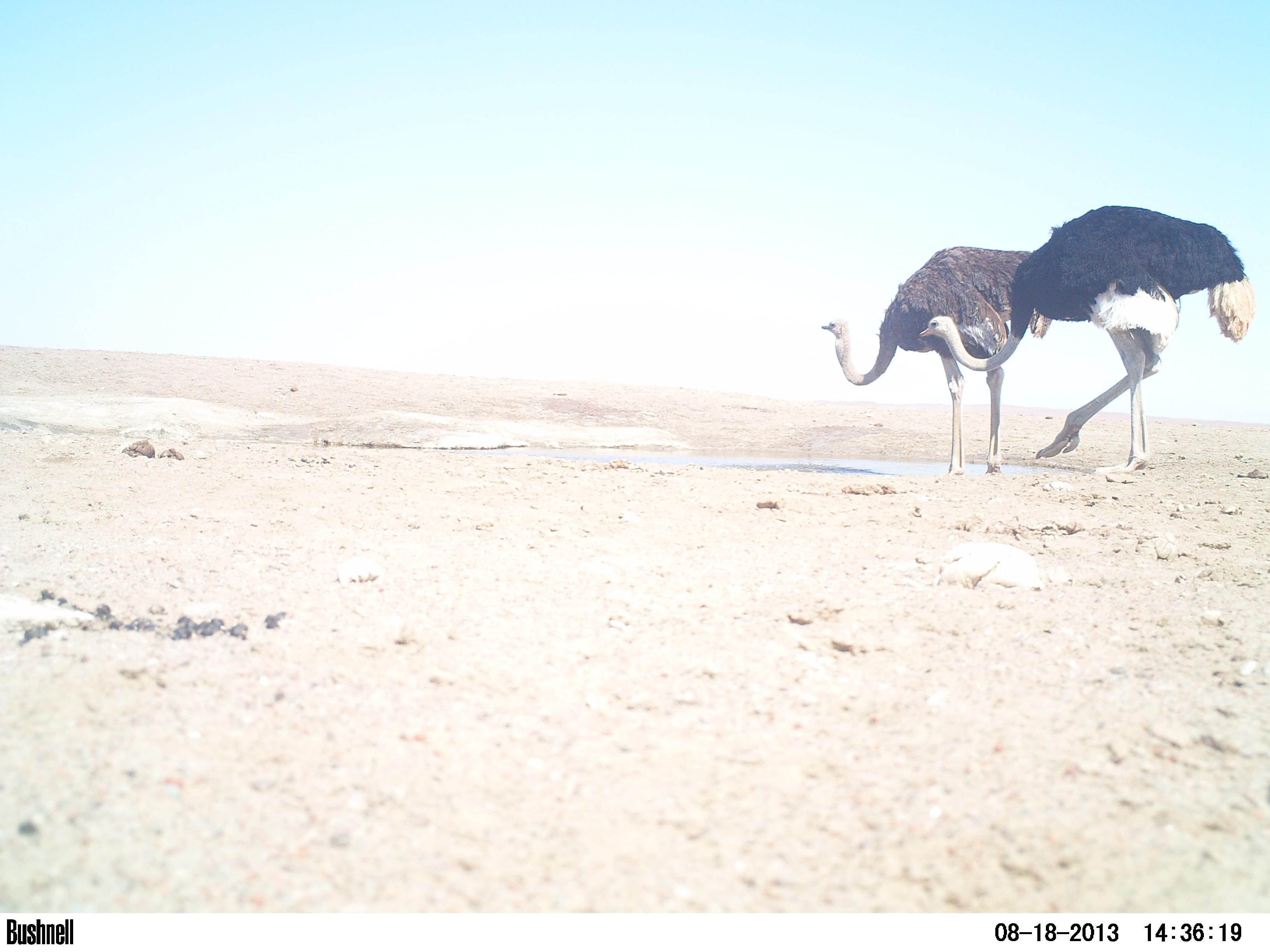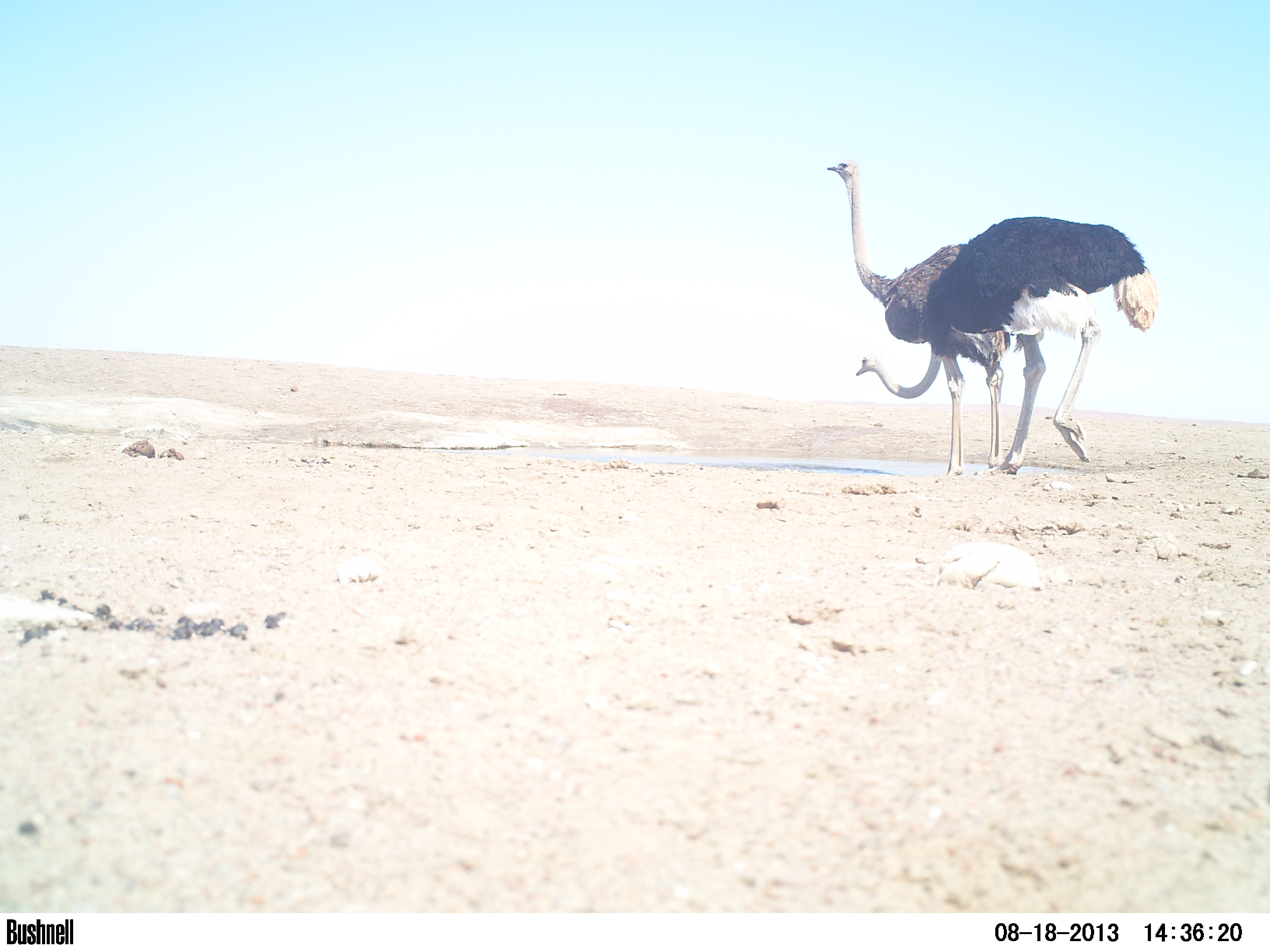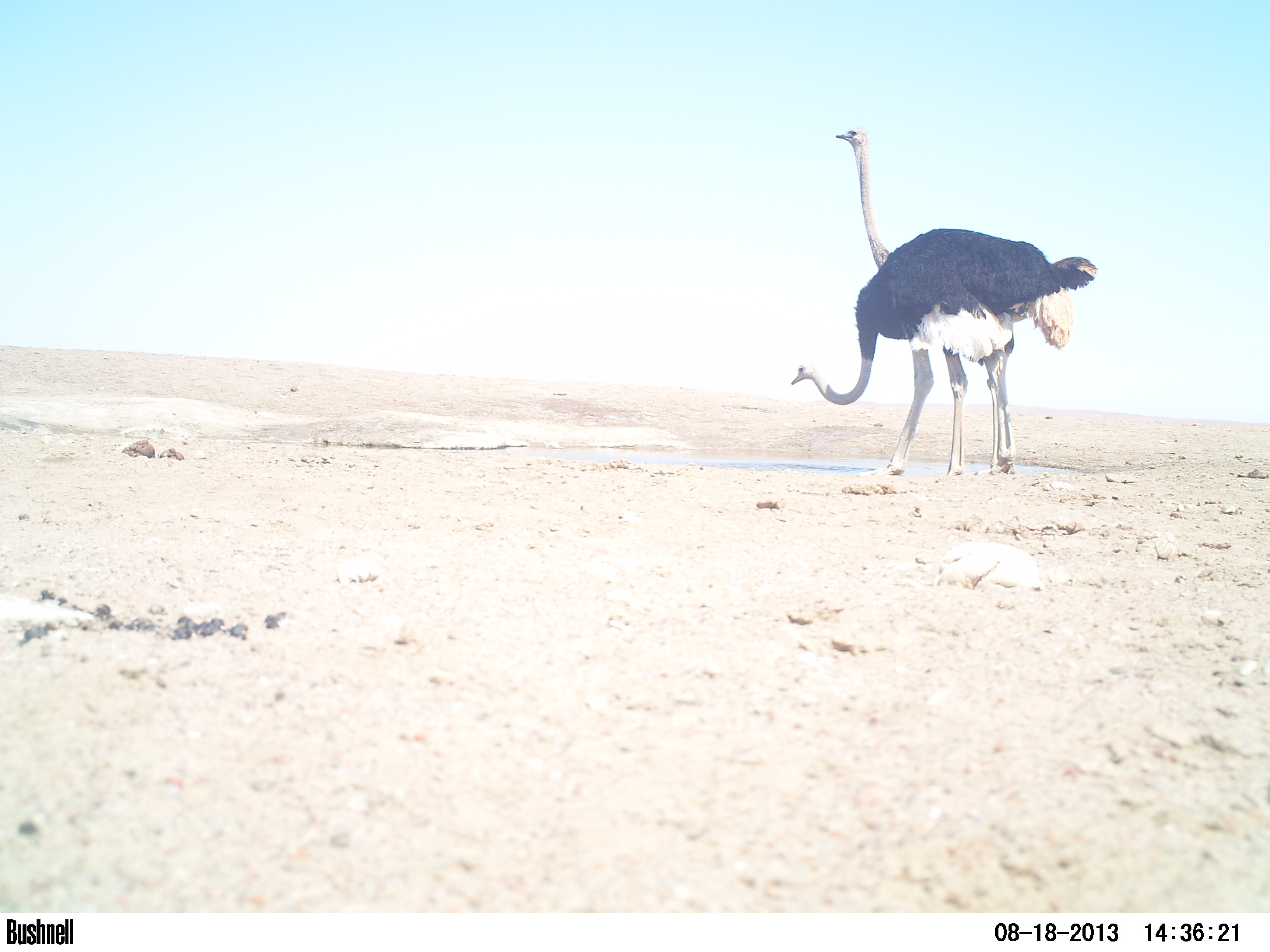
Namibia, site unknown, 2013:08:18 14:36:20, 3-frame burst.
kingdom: Animalia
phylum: Chordata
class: Aves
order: Struthioniformes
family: Struthionidae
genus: Struthio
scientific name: Struthio camelus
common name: common ostrich